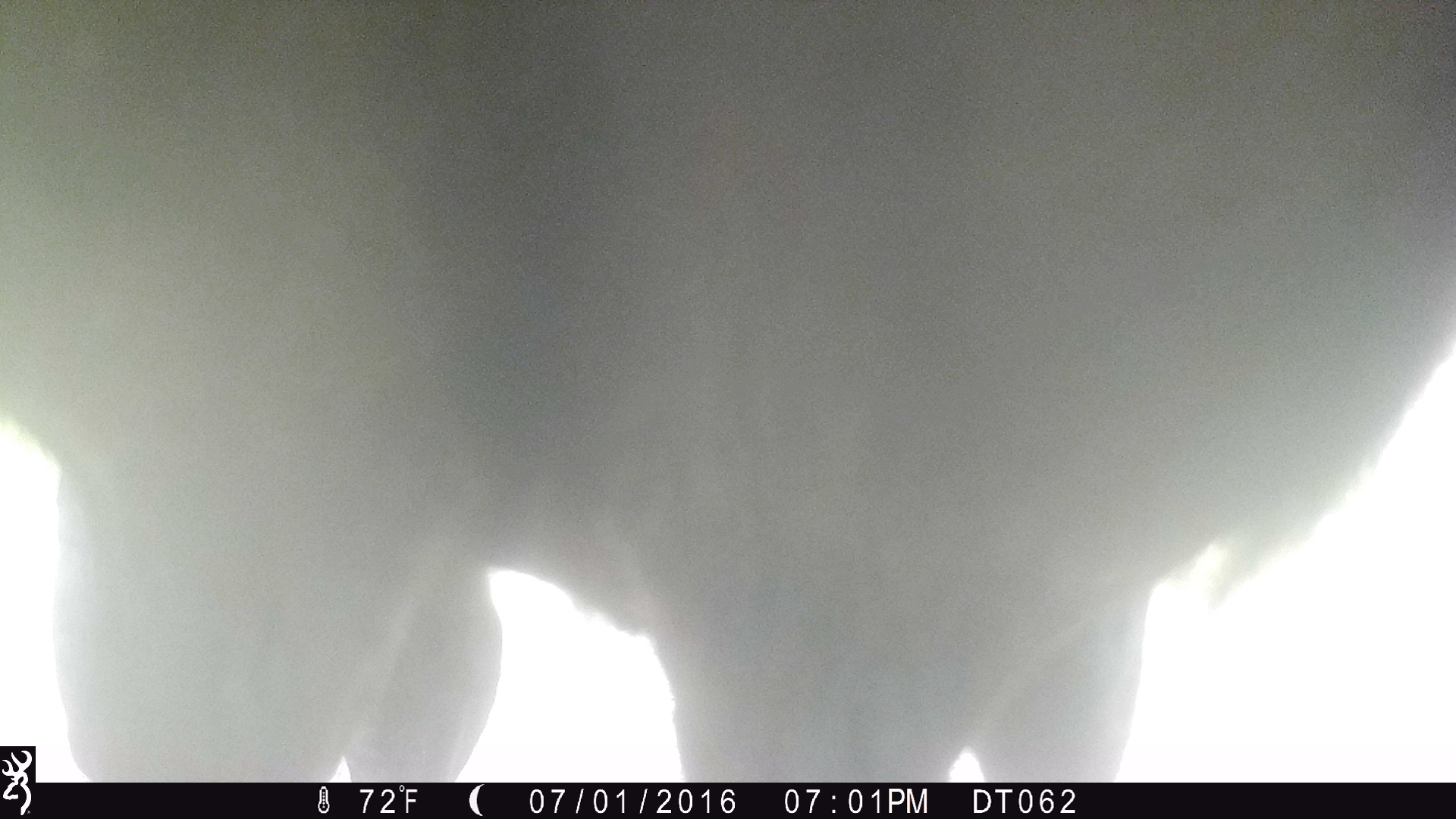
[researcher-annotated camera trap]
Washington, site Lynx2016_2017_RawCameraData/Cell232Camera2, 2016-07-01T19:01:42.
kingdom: Animalia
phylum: Chordata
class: Mammalia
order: Artiodactyla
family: Bovidae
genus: Bos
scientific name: Bos taurus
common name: domestic cattle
Domestic cattle (Bos taurus). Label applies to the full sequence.